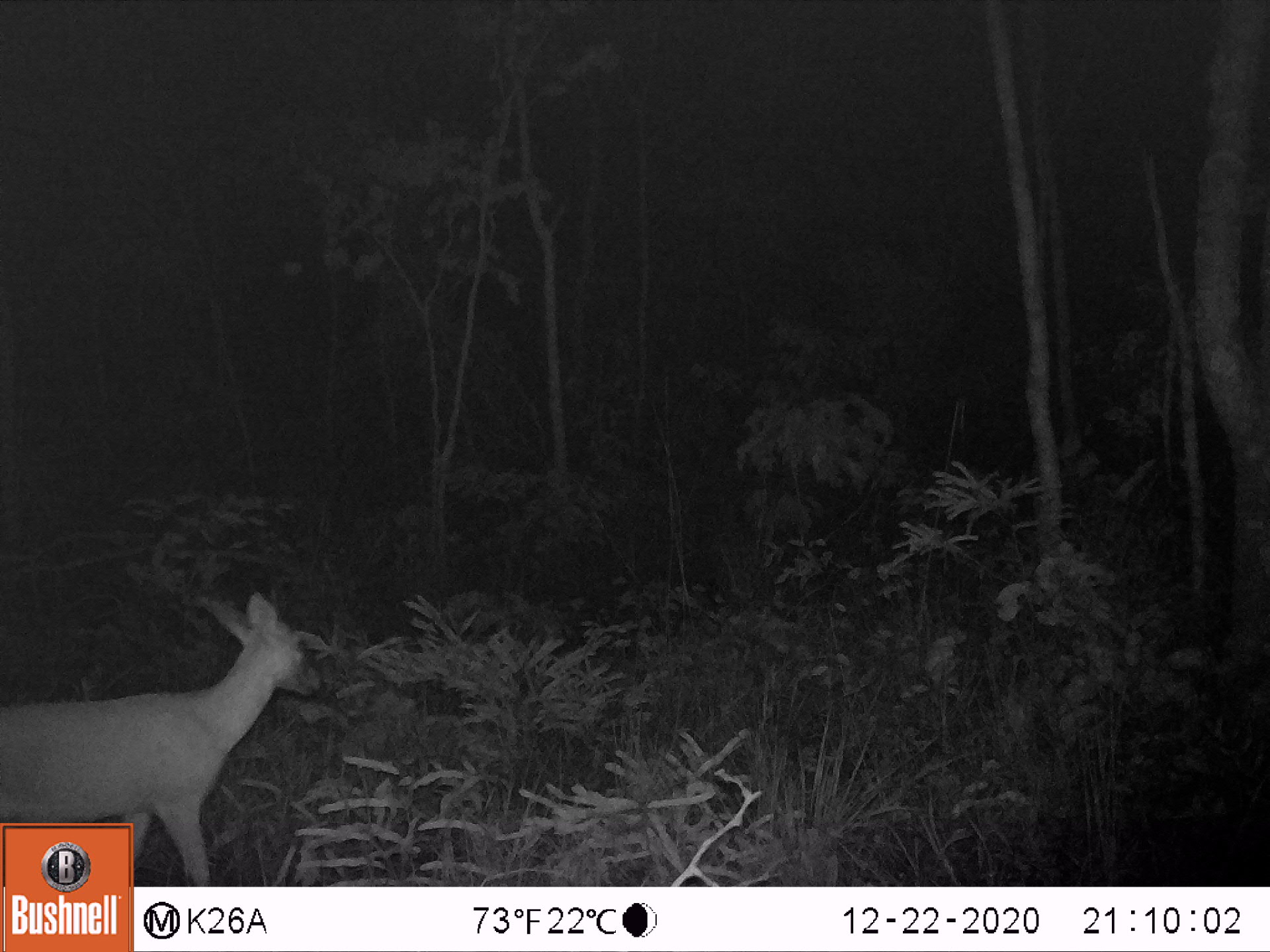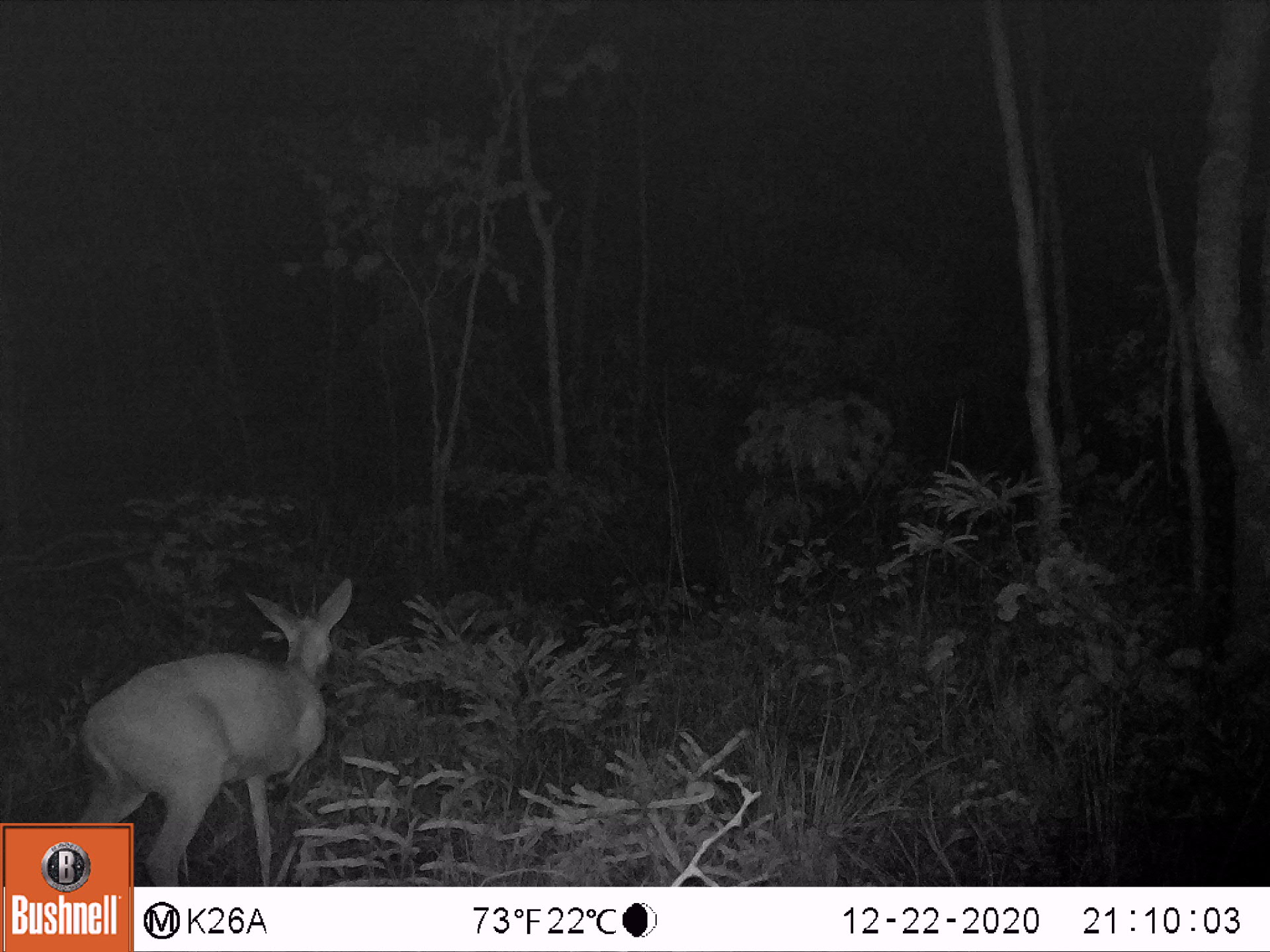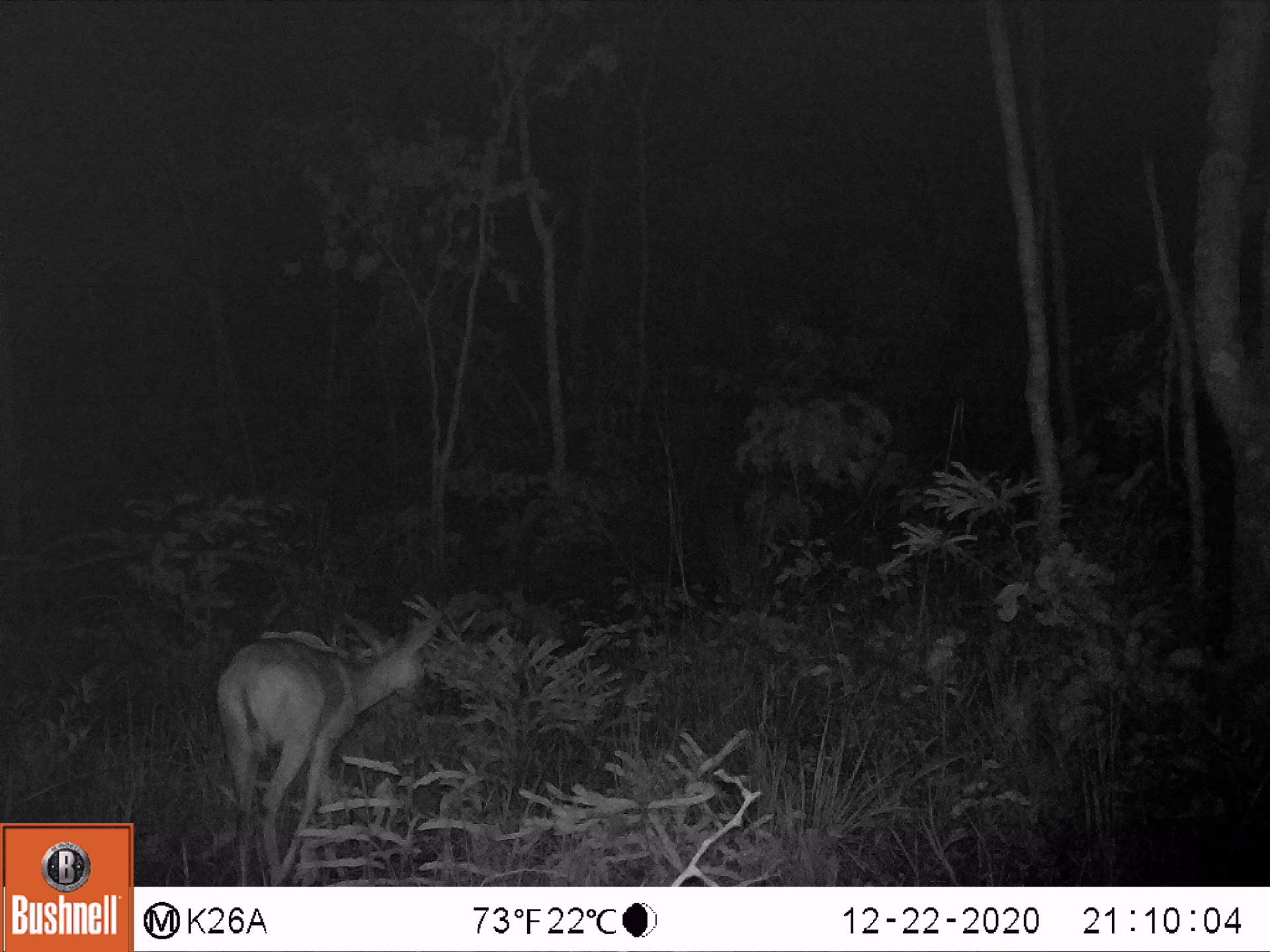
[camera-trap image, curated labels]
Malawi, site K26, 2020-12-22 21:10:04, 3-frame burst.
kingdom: Animalia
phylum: Chordata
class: Mammalia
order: Artiodactyla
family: Bovidae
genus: Sylvicapra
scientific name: Sylvicapra grimmia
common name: common duiker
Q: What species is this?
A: Common duiker (Sylvicapra grimmia).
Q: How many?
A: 1.